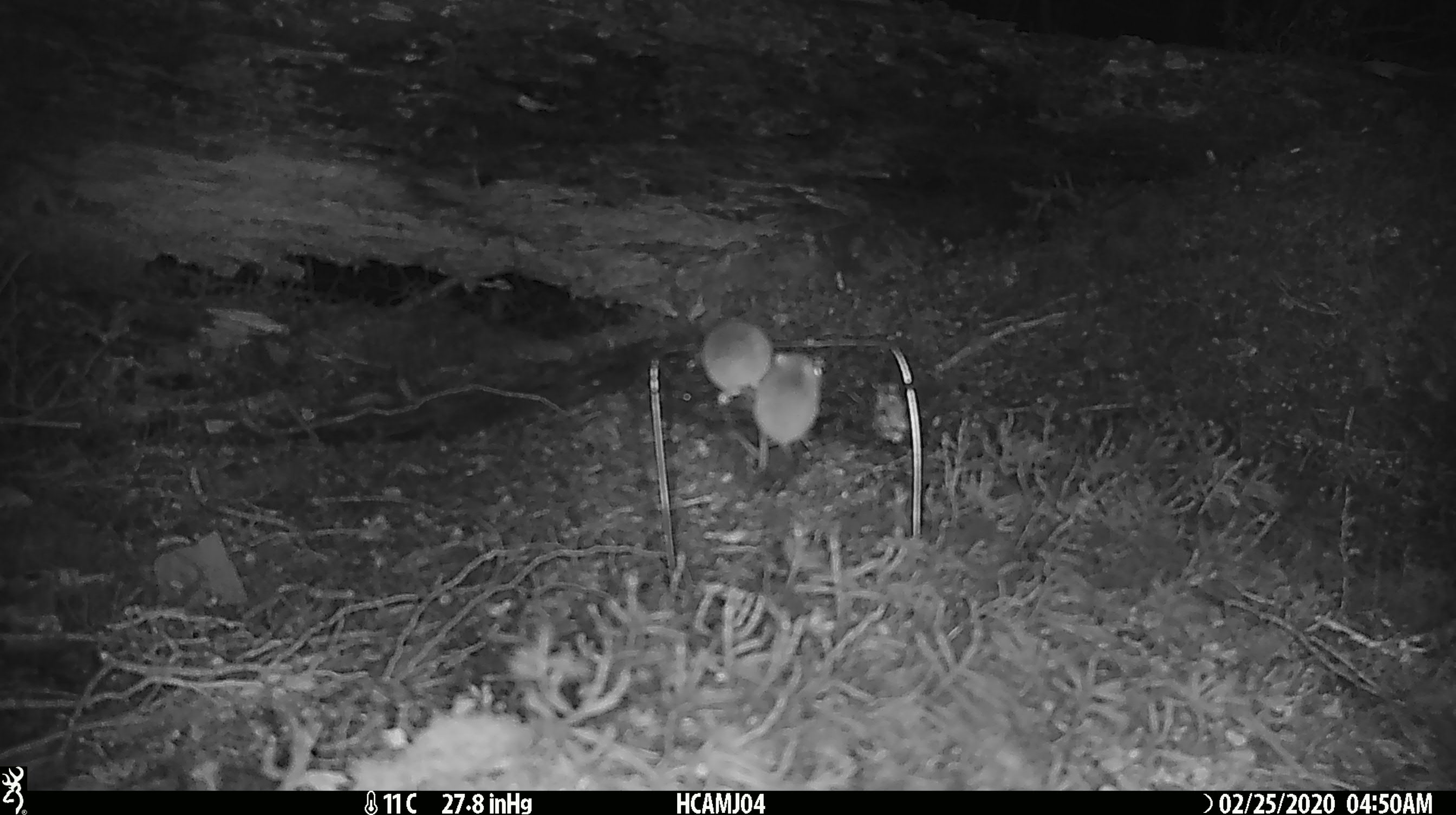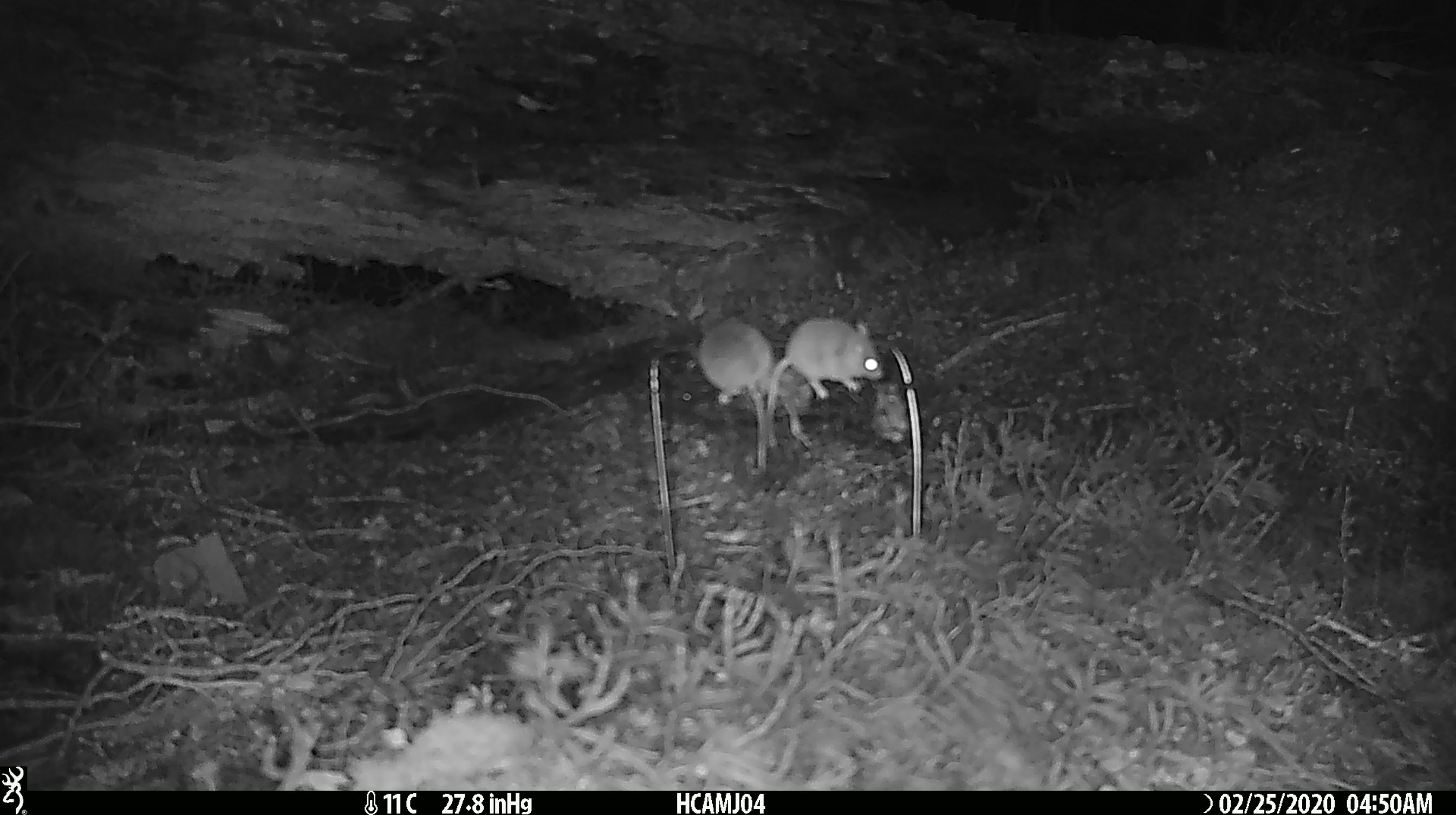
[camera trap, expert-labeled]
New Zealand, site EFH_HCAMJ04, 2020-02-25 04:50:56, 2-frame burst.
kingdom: Animalia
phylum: Chordata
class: Mammalia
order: Rodentia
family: Muridae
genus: Mus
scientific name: Mus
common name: mouse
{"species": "mouse (Mus)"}